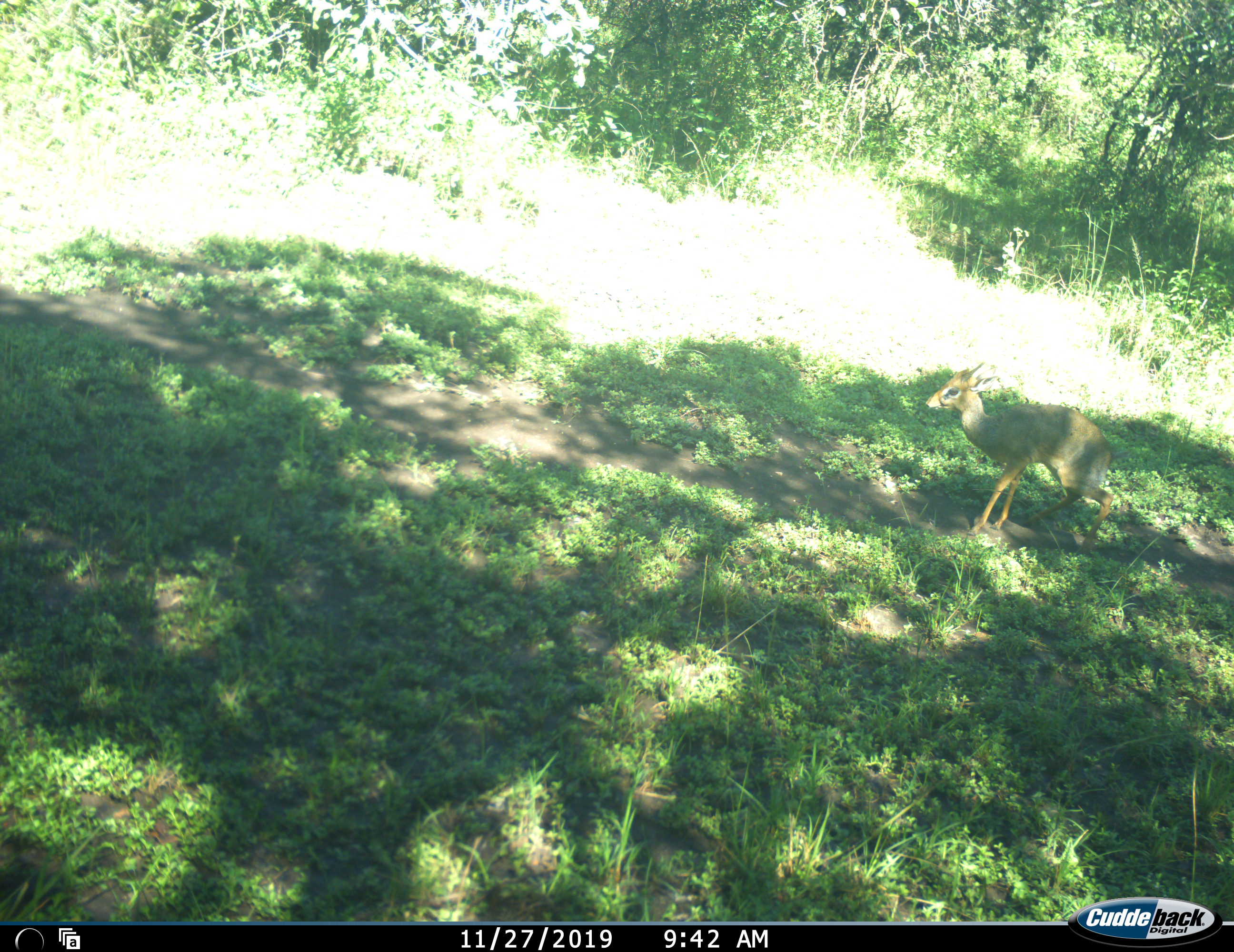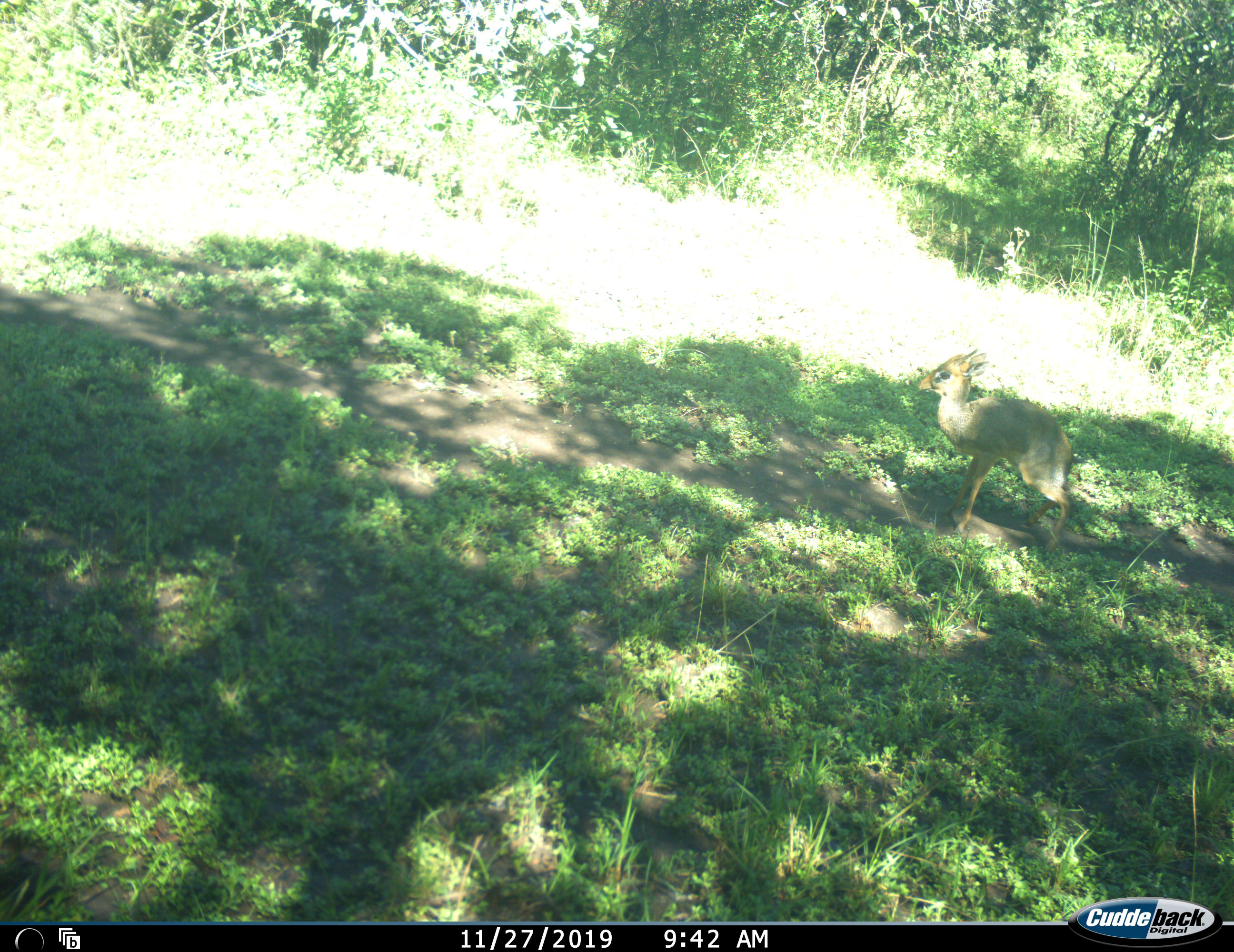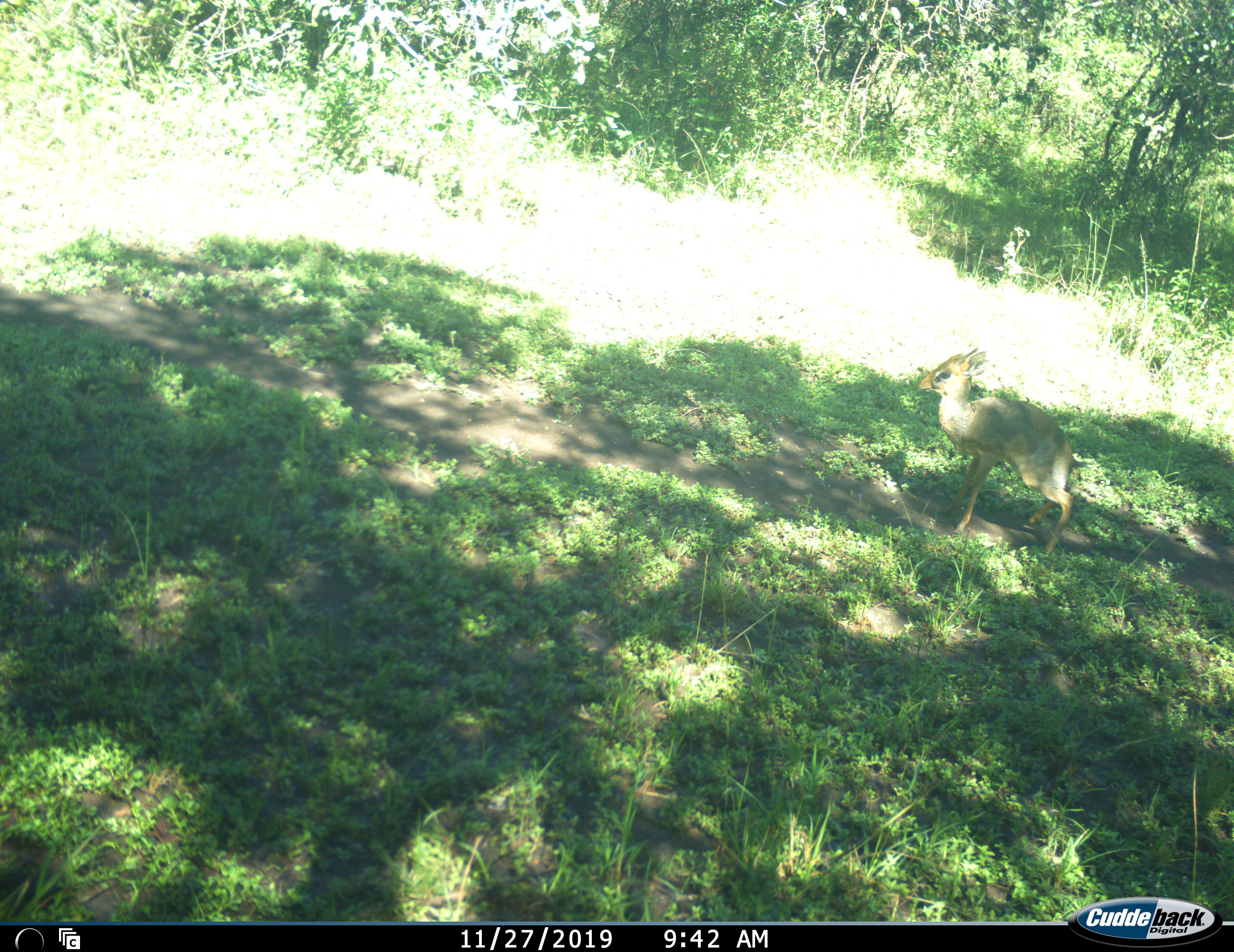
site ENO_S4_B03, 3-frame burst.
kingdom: Animalia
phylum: Chordata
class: Mammalia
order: Artiodactyla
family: Bovidae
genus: Madoqua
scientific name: Madoqua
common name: dik-dik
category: dikdik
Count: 1.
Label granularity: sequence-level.